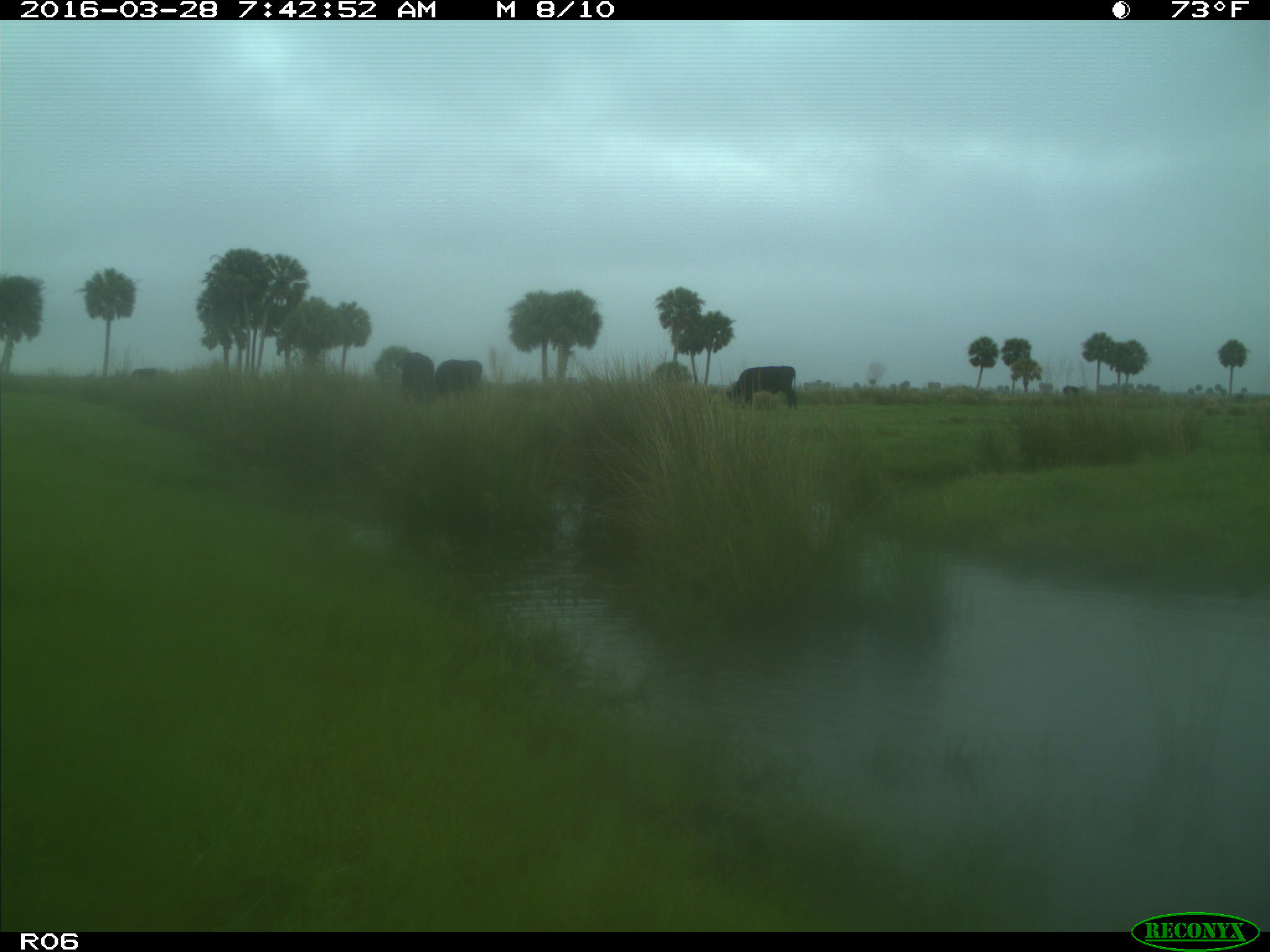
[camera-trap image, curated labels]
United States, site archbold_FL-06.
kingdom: Animalia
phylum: Chordata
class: Mammalia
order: Artiodactyla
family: Bovidae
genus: Bos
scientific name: Bos taurus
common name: domestic cow